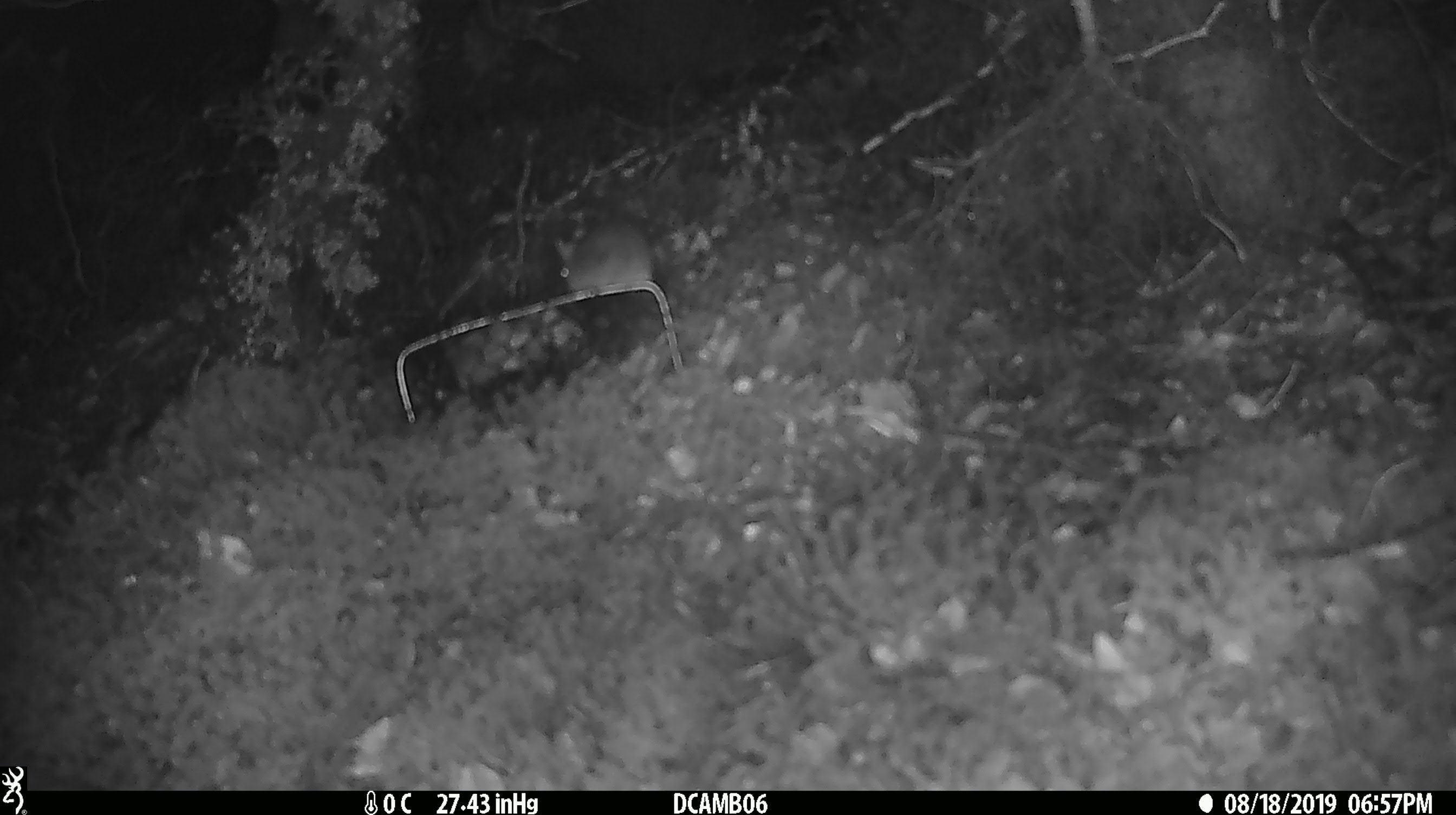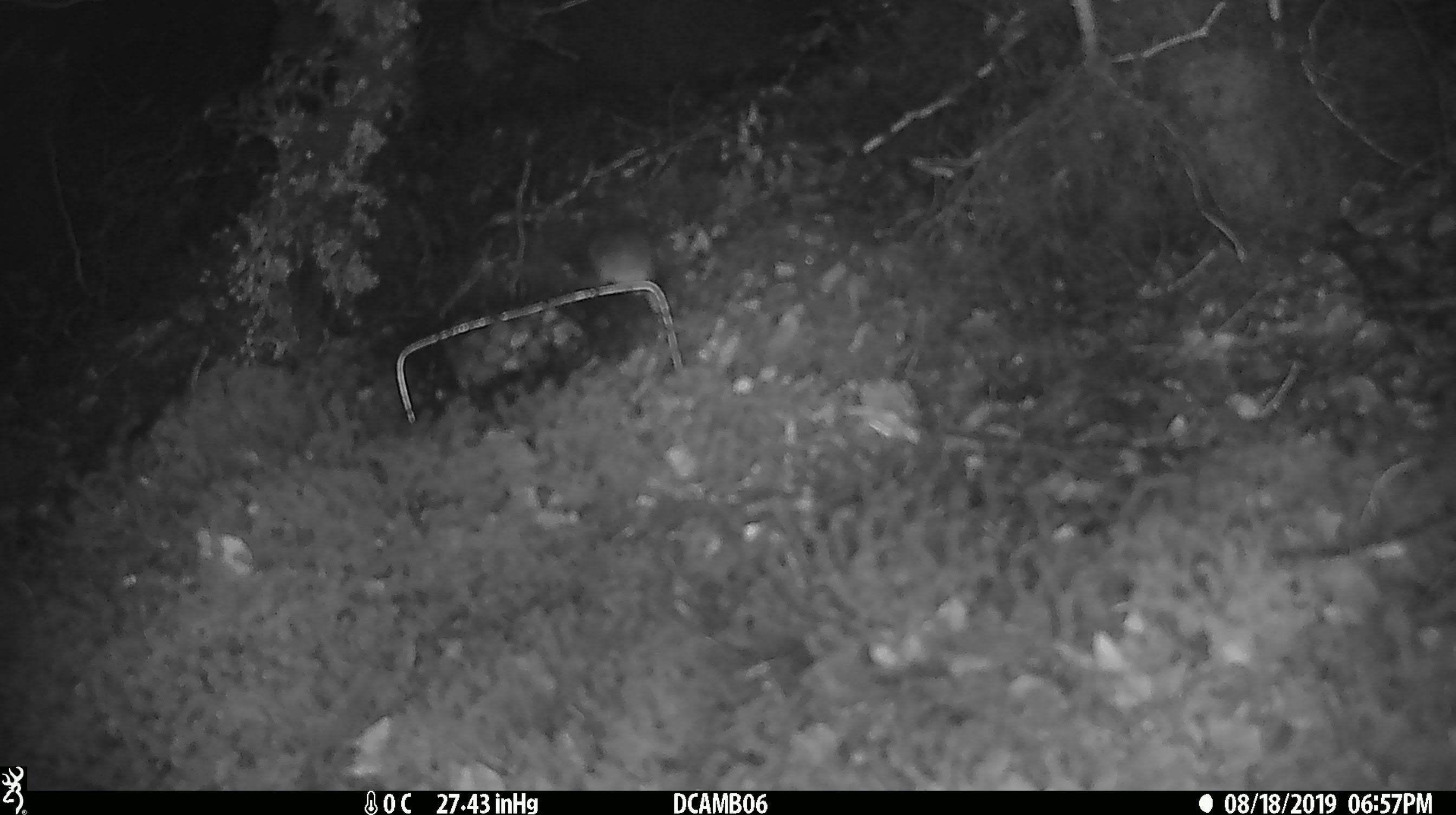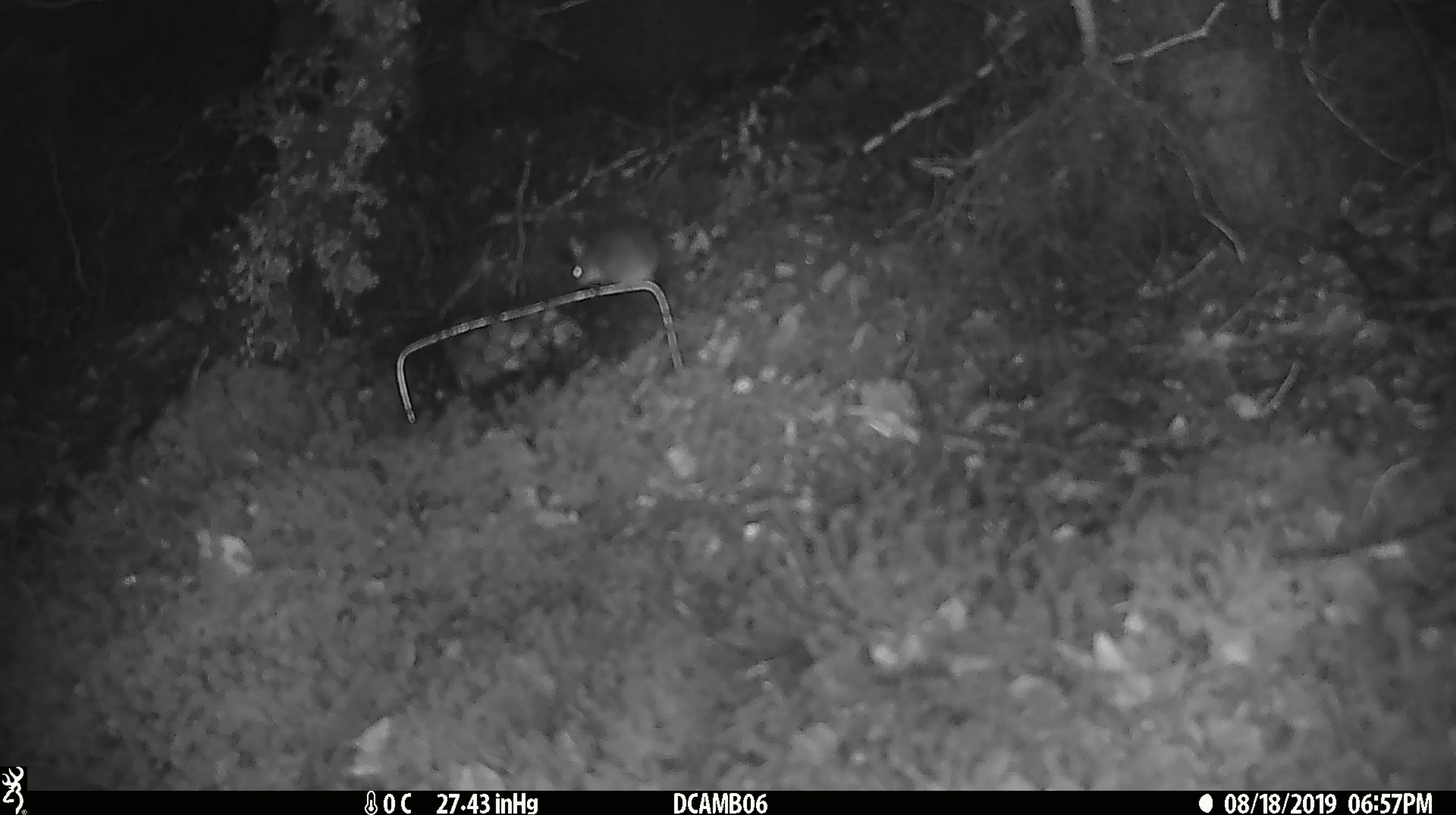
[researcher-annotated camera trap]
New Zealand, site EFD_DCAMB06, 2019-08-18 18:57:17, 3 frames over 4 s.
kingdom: Animalia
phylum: Chordata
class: Mammalia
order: Rodentia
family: Muridae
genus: Mus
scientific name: Mus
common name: mouse